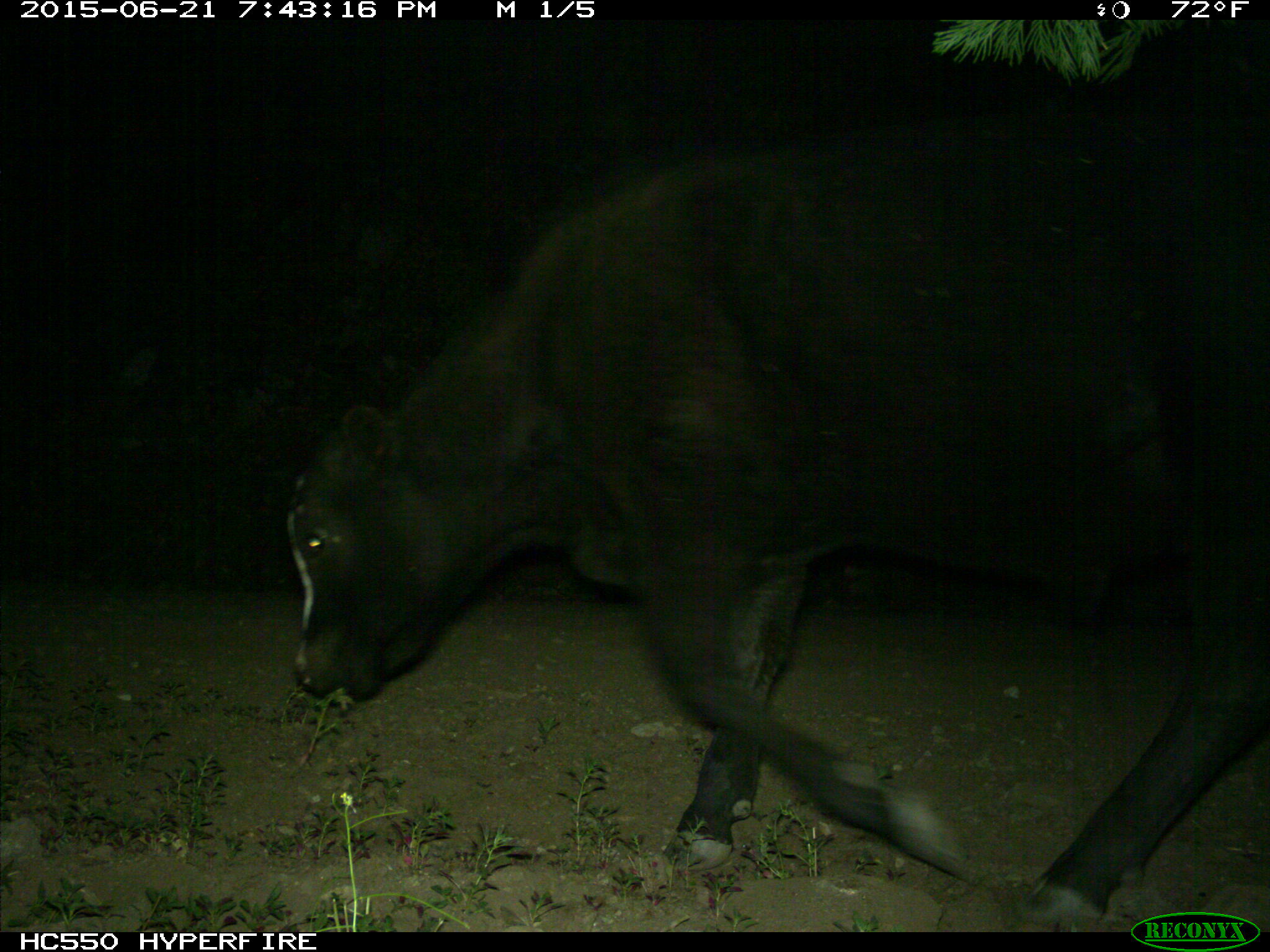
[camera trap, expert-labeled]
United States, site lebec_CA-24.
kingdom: Animalia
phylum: Chordata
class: Mammalia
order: Artiodactyla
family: Bovidae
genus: Bos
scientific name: Bos taurus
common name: domestic cow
Bos taurus (domestic cow).